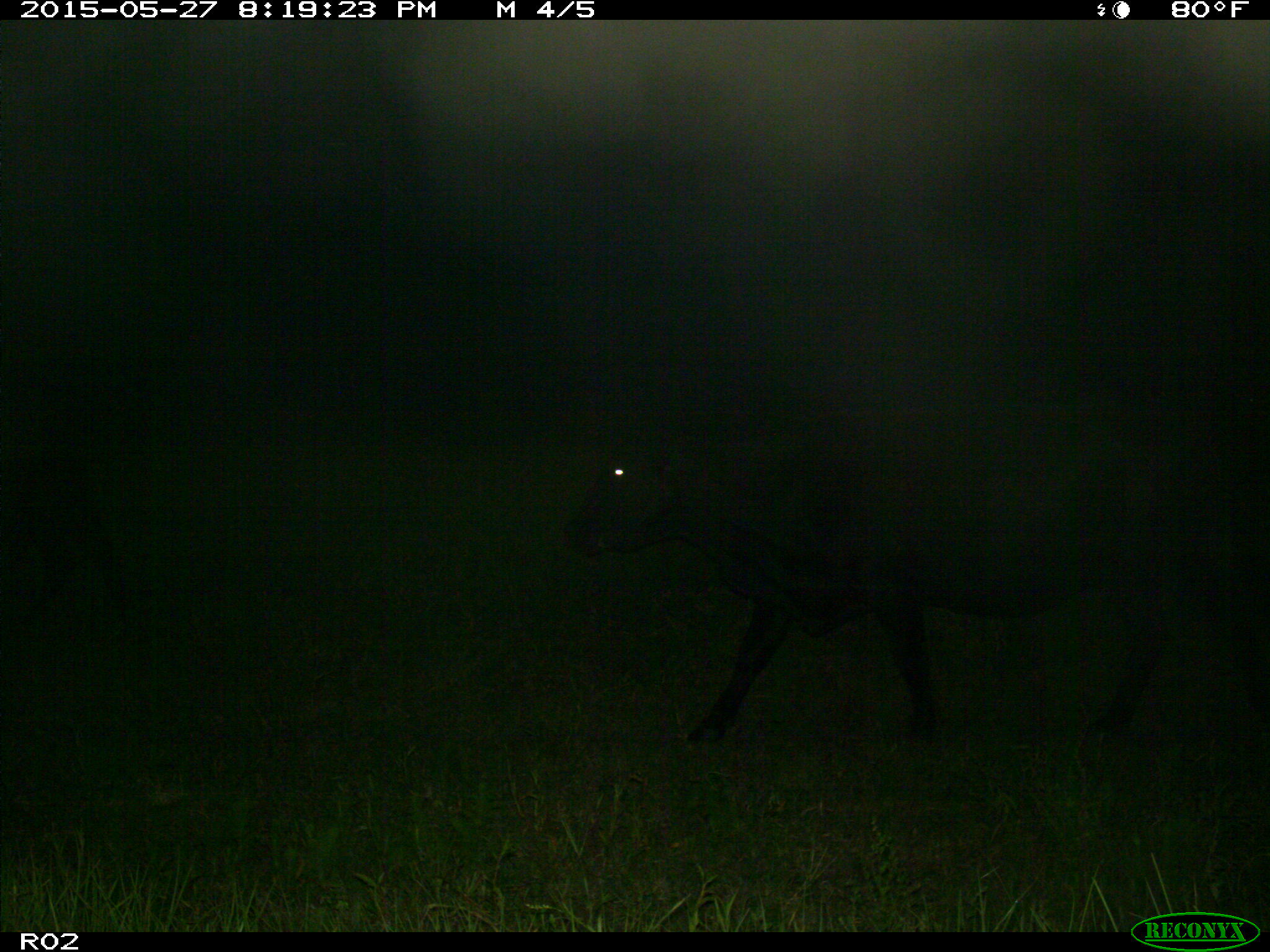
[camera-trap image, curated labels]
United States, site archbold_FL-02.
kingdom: Animalia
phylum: Chordata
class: Mammalia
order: Artiodactyla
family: Bovidae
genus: Bos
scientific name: Bos taurus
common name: domestic cow